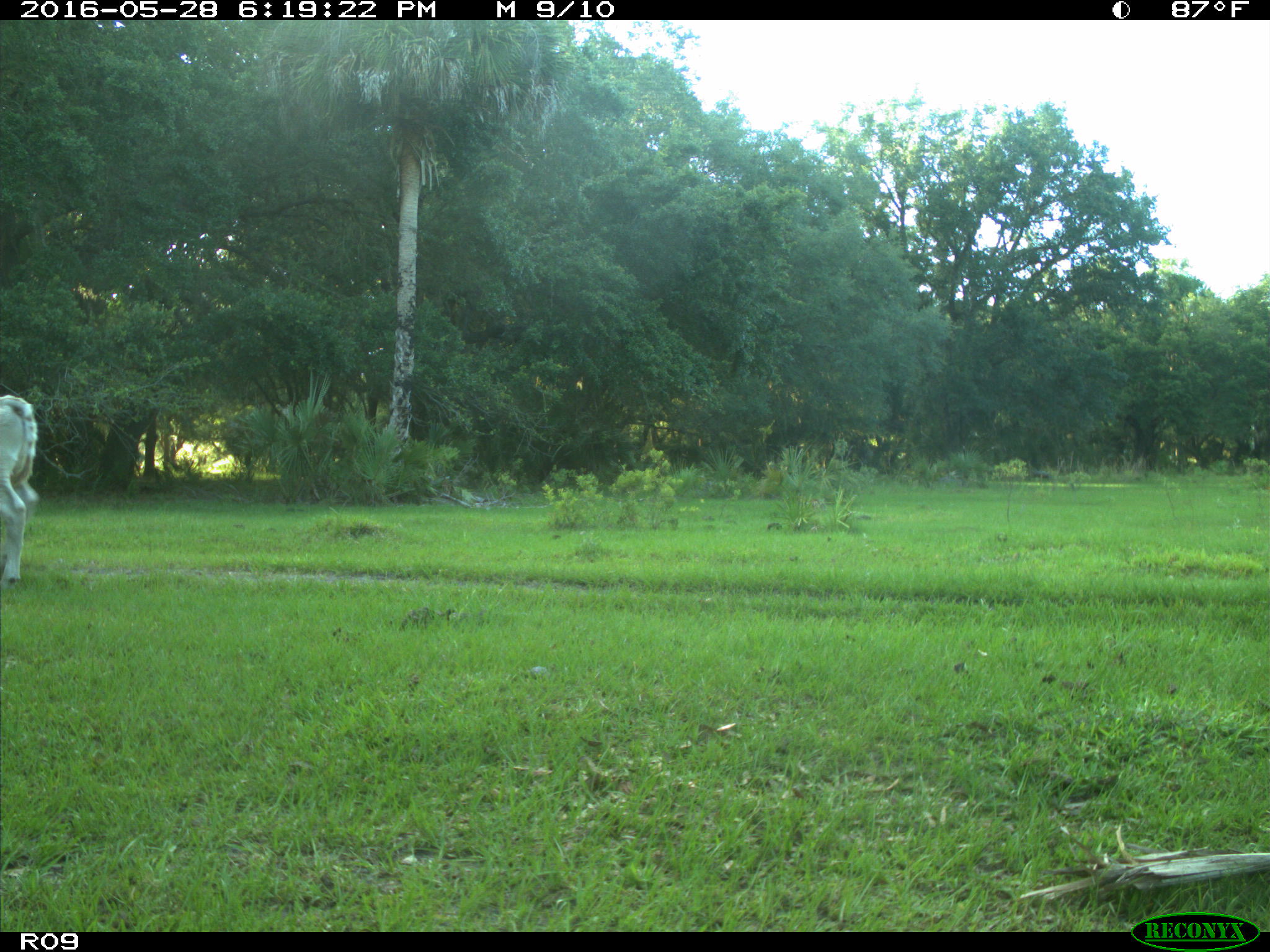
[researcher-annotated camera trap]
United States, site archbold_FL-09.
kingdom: Animalia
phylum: Chordata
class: Mammalia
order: Artiodactyla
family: Bovidae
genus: Bos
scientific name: Bos taurus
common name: domestic cow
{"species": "Bos taurus (domestic cow)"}